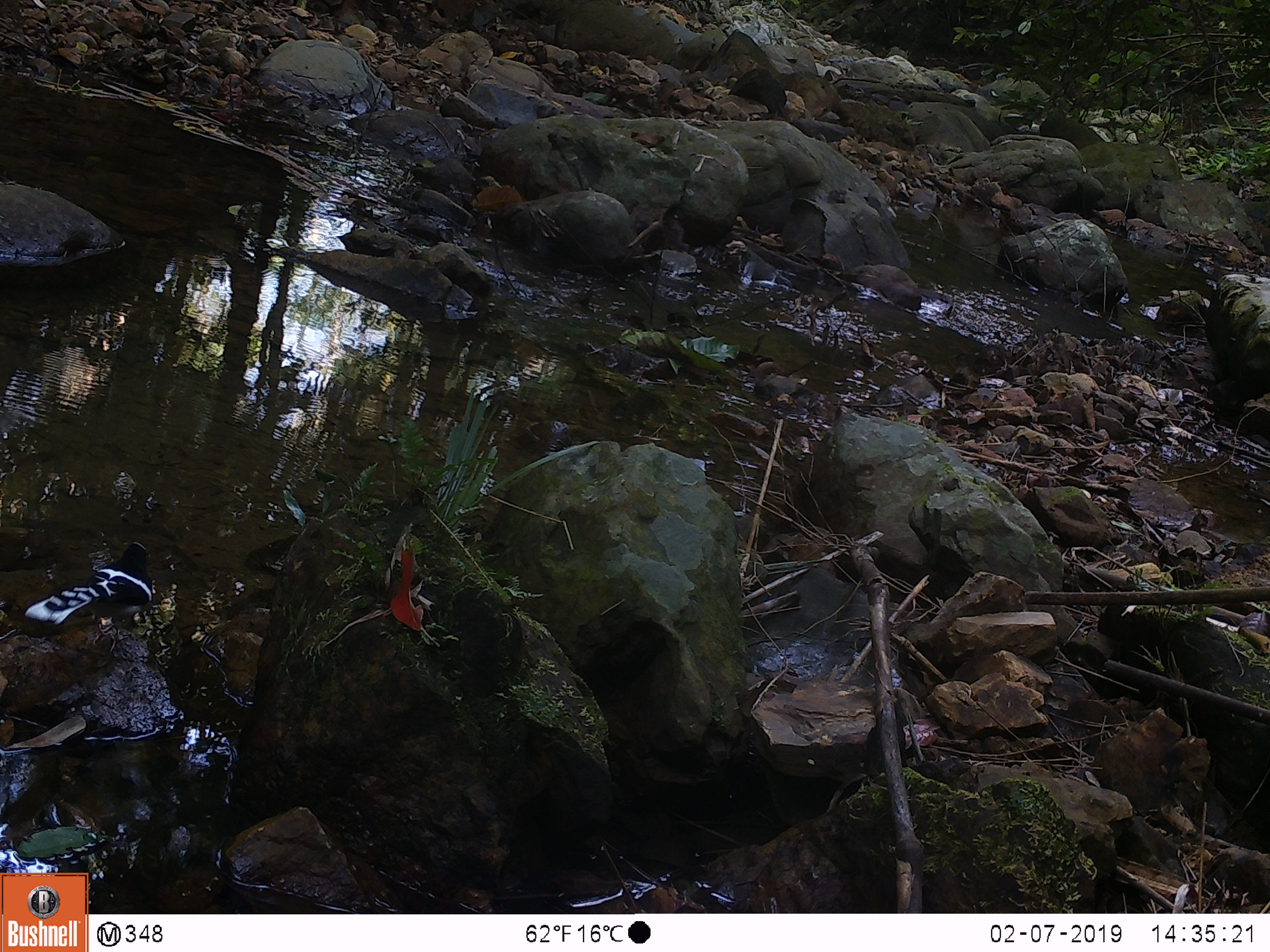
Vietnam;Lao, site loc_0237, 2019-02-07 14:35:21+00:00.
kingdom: Animalia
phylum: Chordata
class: Aves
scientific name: Aves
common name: bird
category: unidentified bird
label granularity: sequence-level